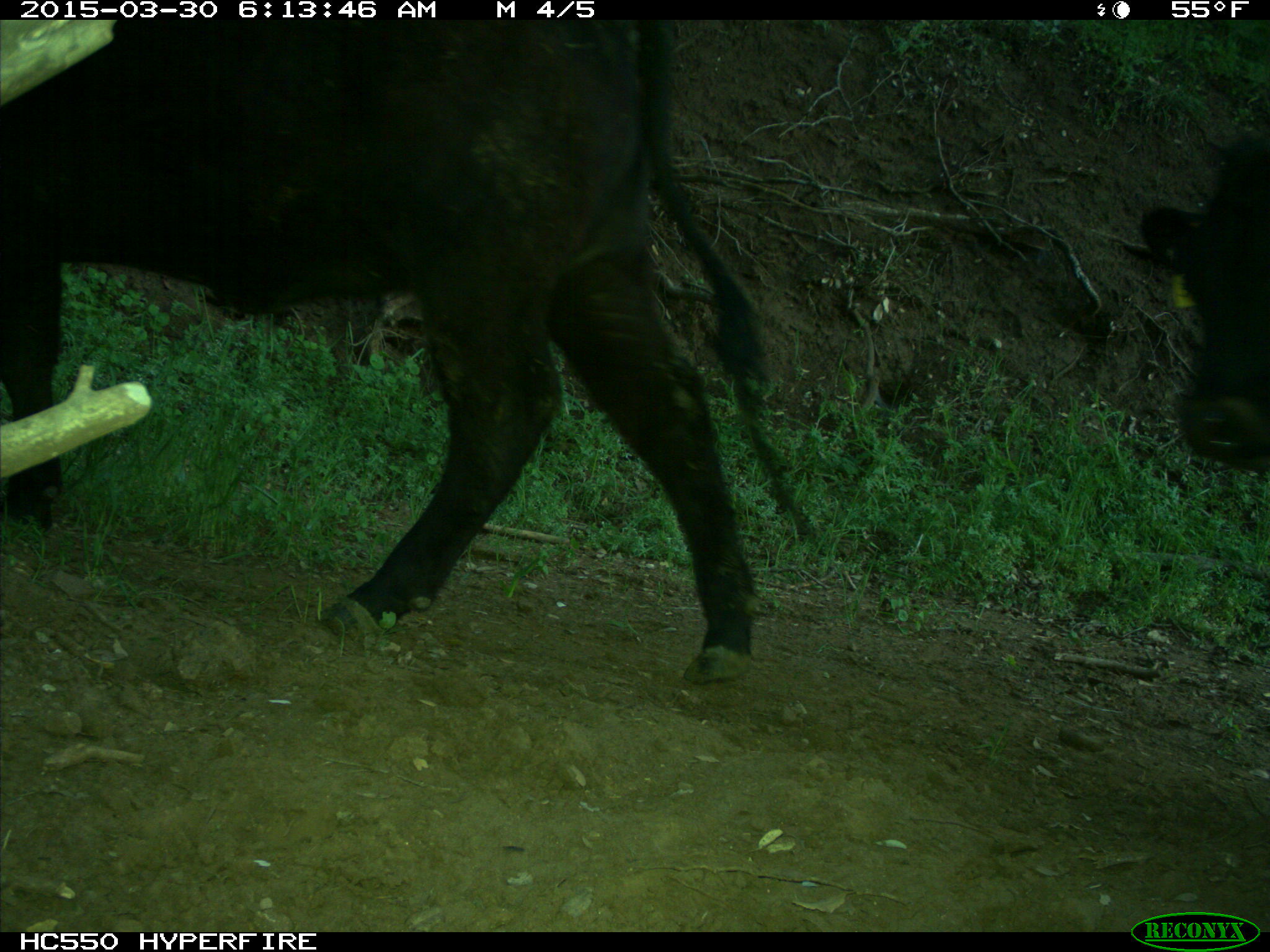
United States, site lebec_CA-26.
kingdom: Animalia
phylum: Chordata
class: Mammalia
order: Artiodactyla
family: Bovidae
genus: Bos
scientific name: Bos taurus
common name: domestic cow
Bos taurus (domestic cow).